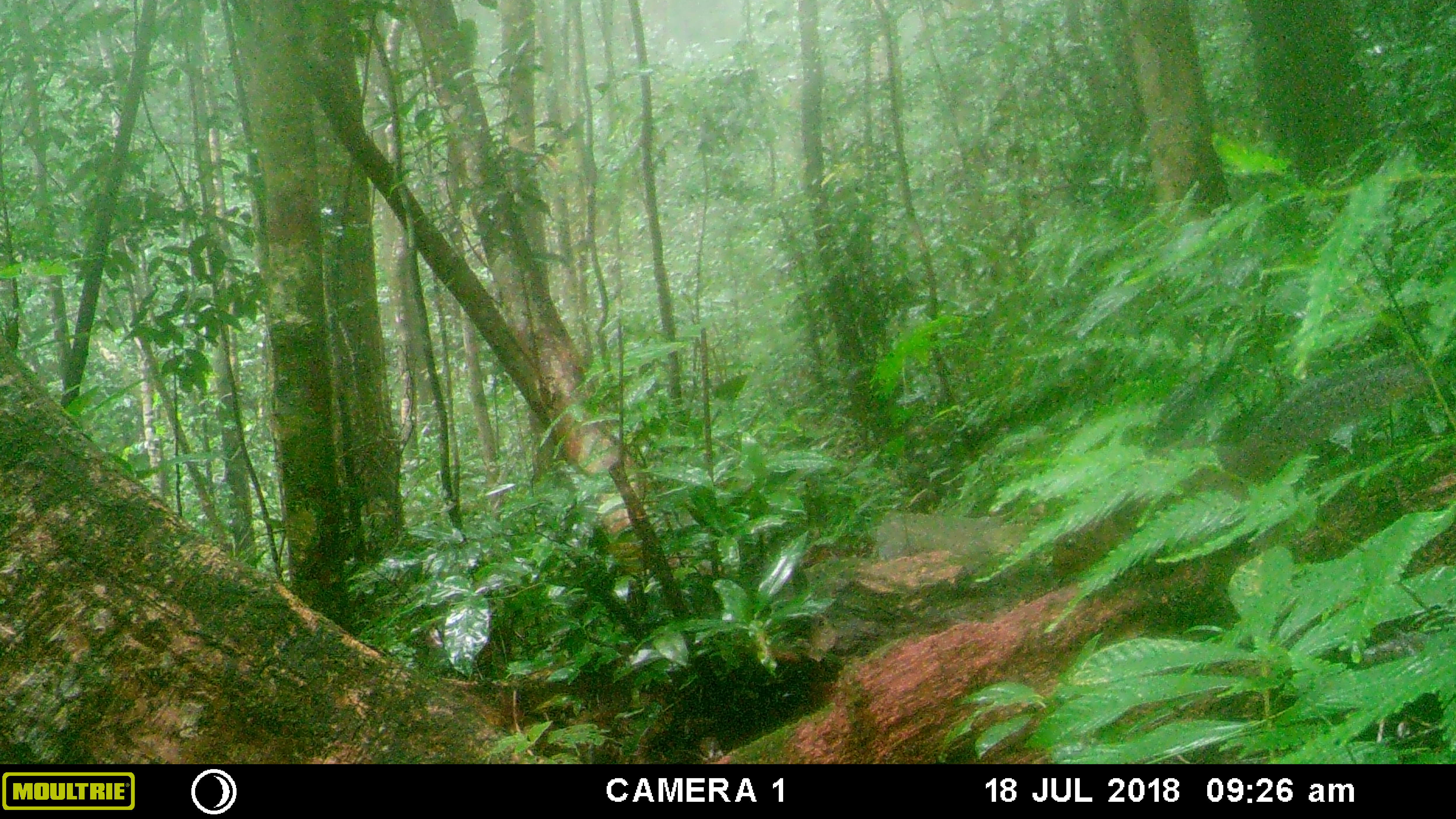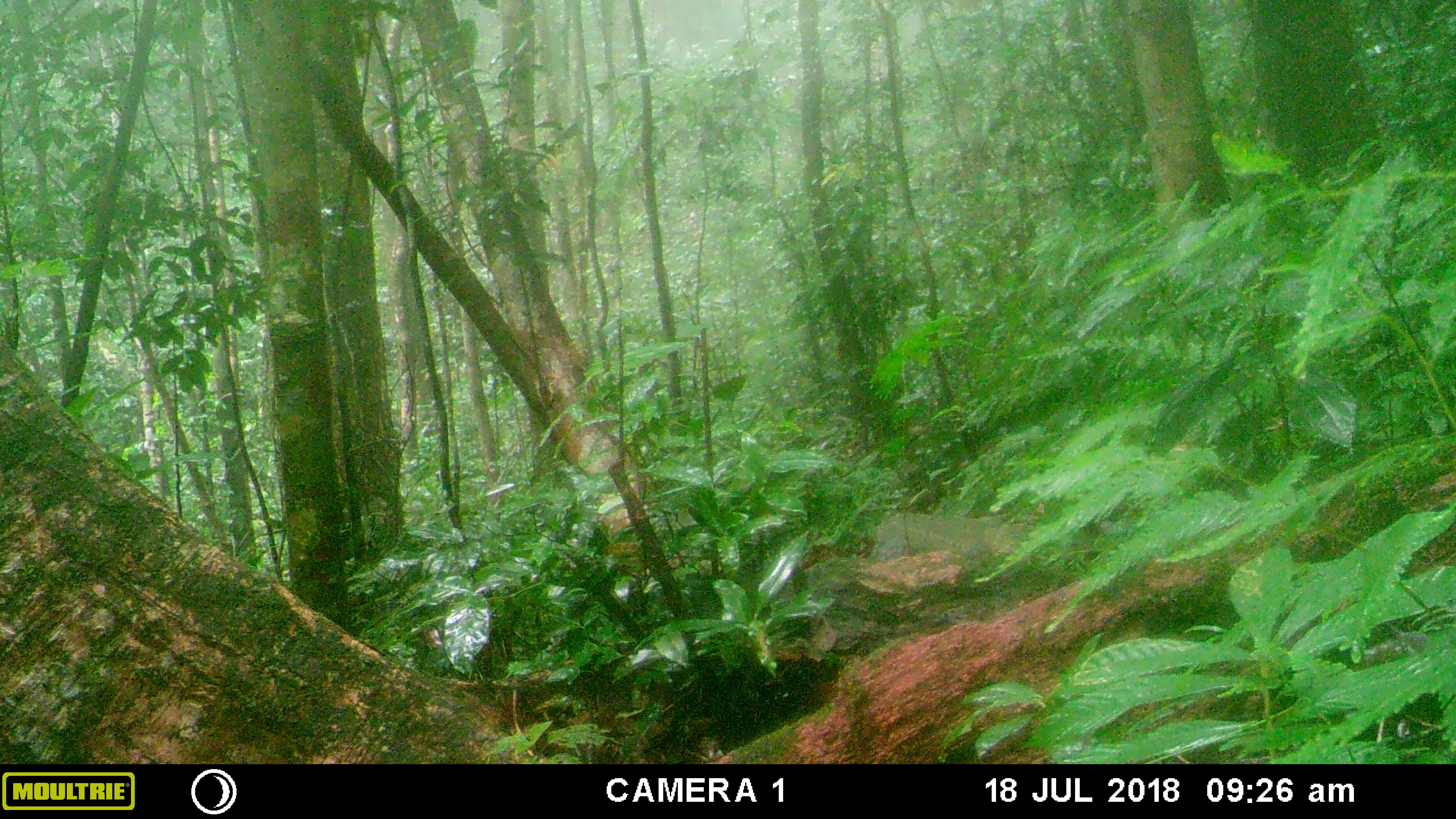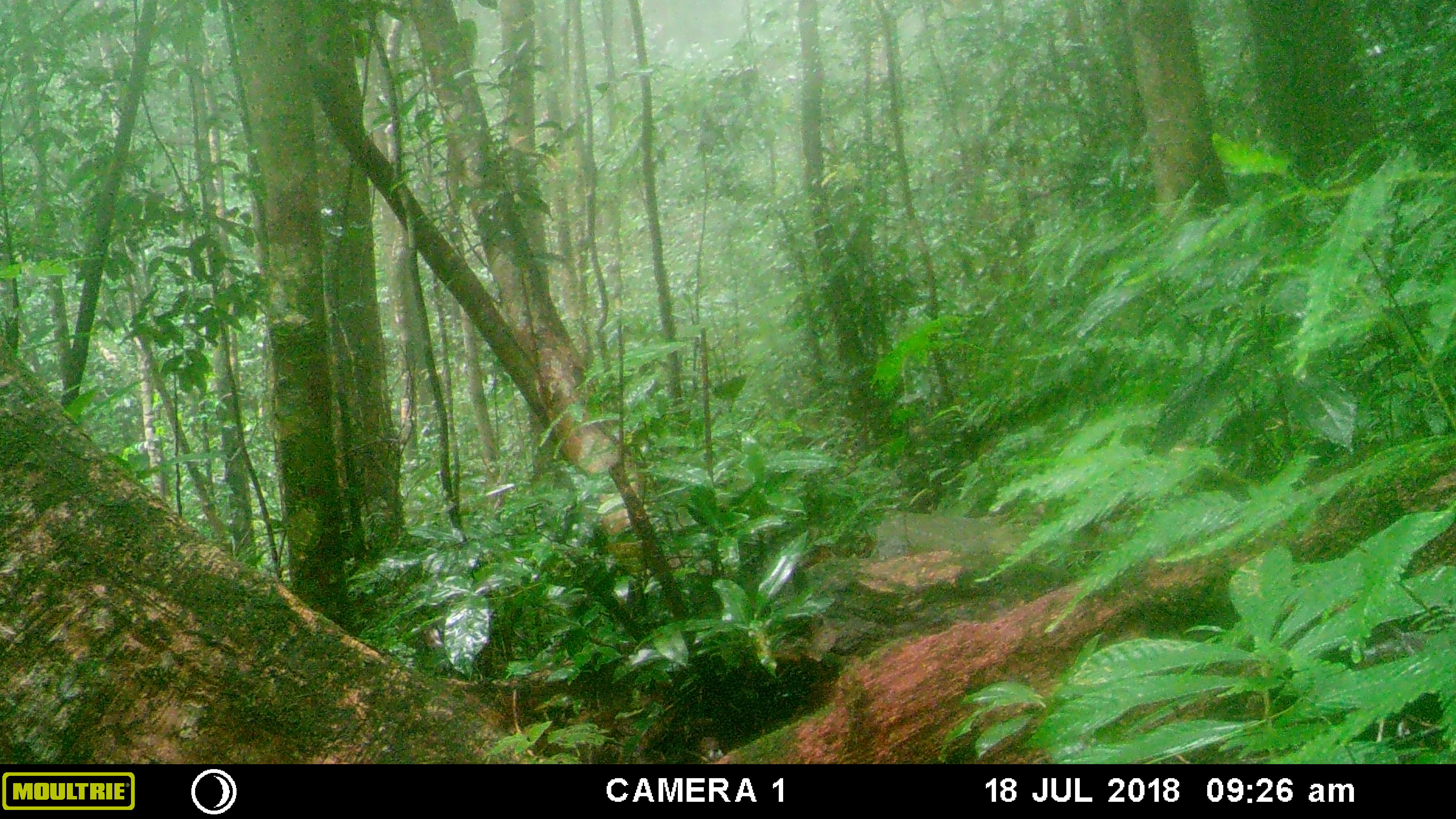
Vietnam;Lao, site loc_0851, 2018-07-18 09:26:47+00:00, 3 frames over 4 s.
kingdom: Animalia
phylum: Chordata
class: Mammalia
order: Rodentia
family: Sciuridae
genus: Dremomys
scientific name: Dremomys rufigenis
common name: red-cheeked squirrel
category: red cheeked squirrel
Red cheeked squirrel (red-cheeked squirrel) (Dremomys rufigenis). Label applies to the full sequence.